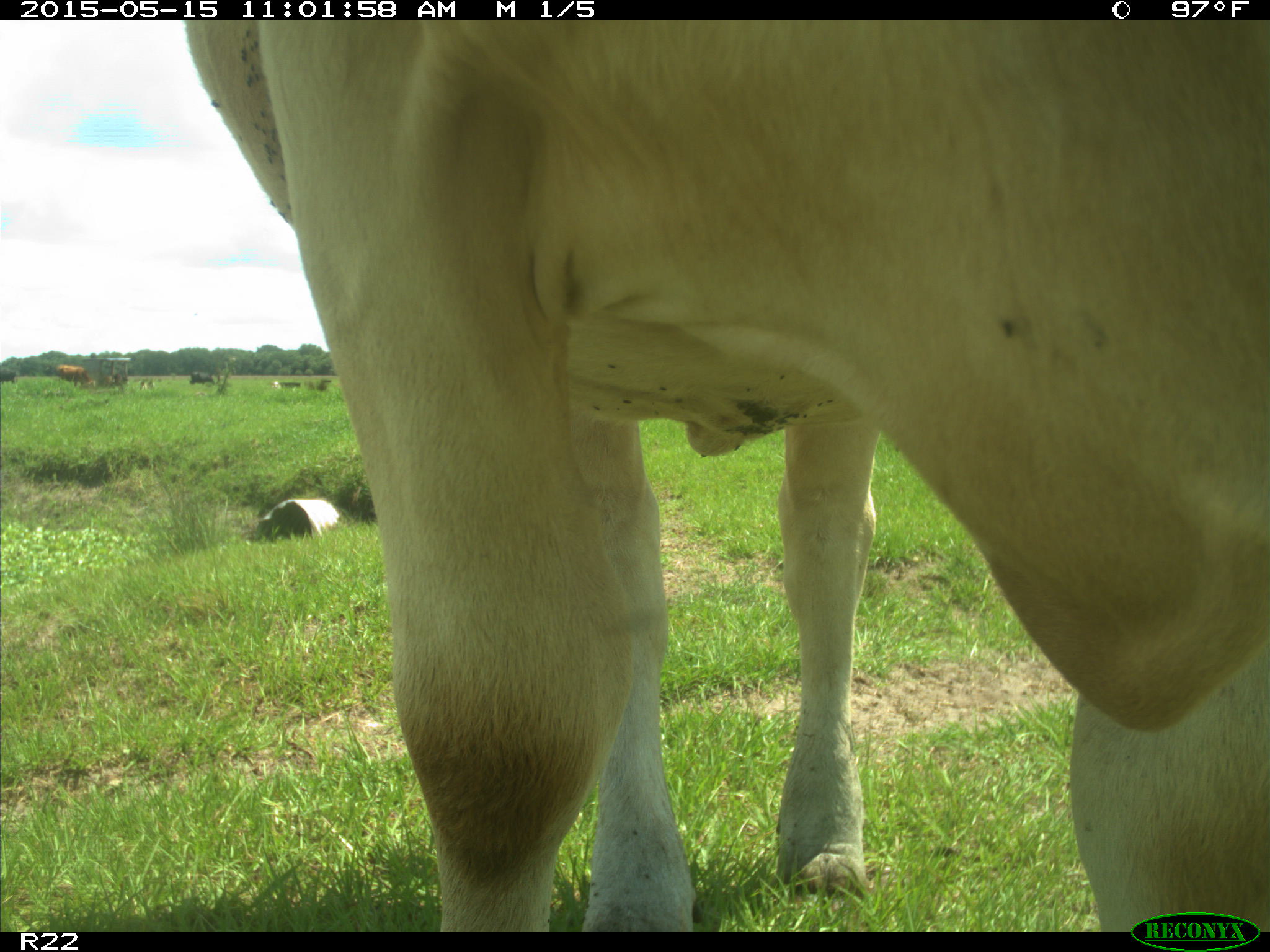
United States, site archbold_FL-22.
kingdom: Animalia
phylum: Chordata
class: Mammalia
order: Artiodactyla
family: Bovidae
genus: Bos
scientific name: Bos taurus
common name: domestic cow